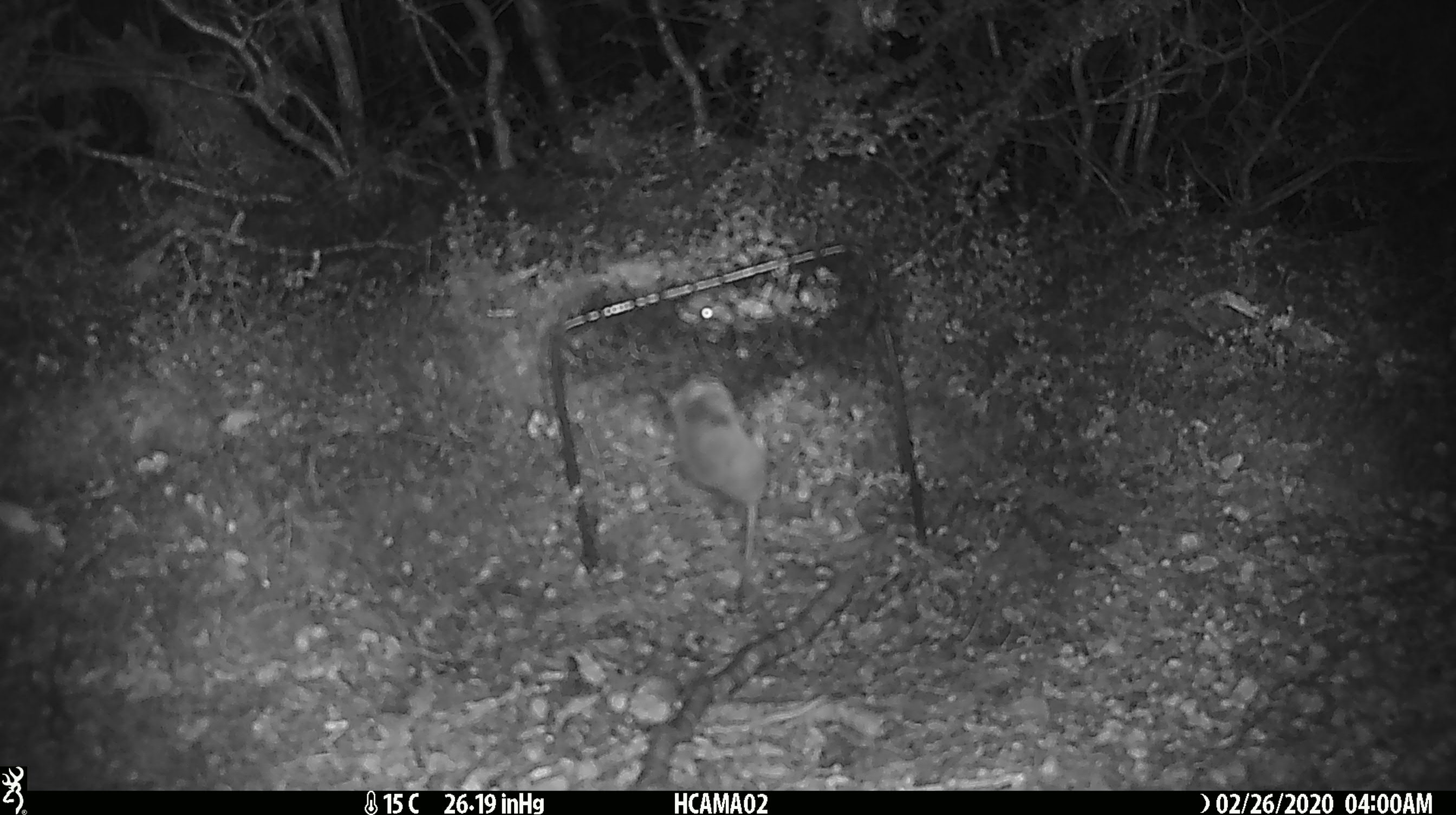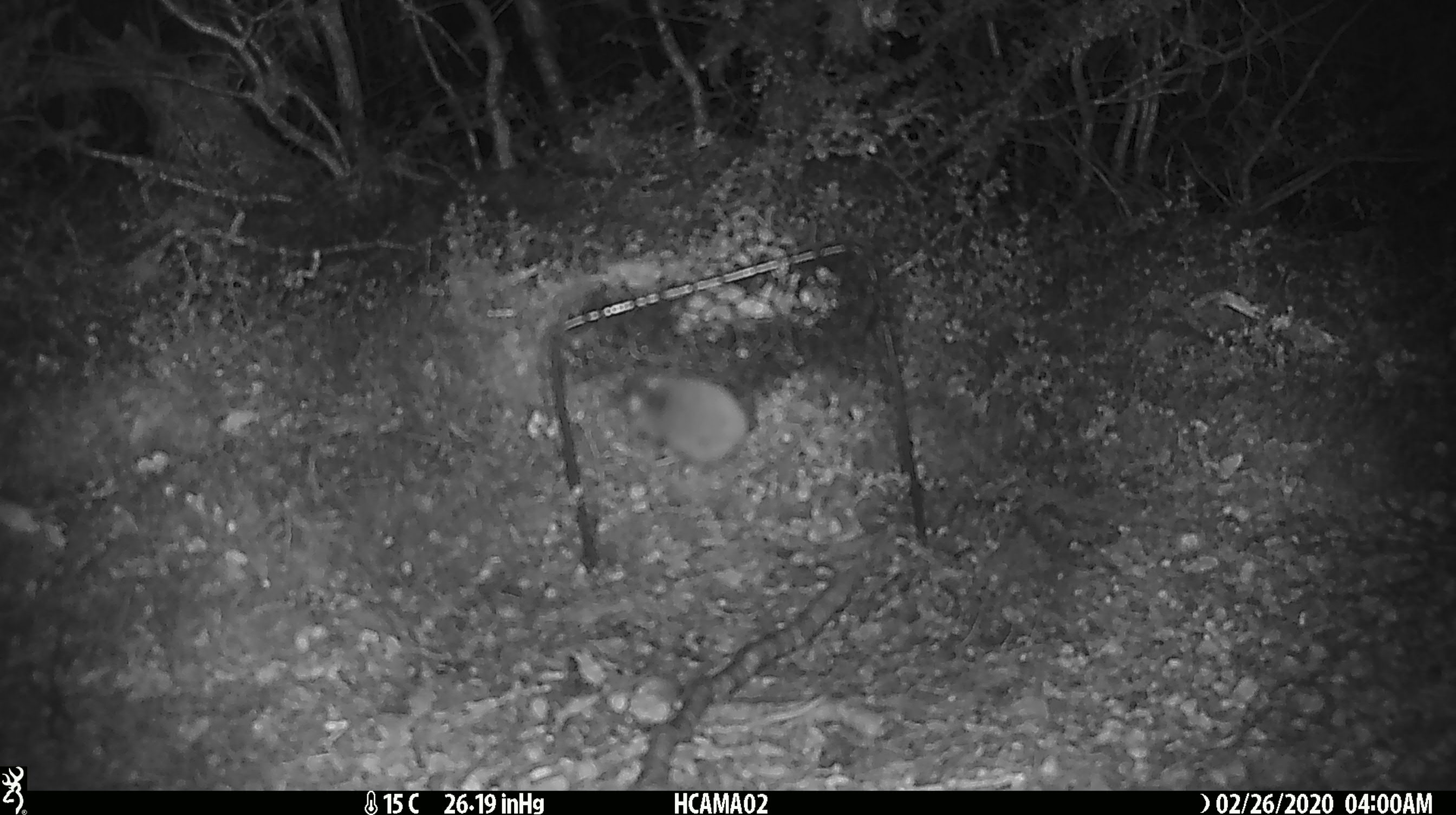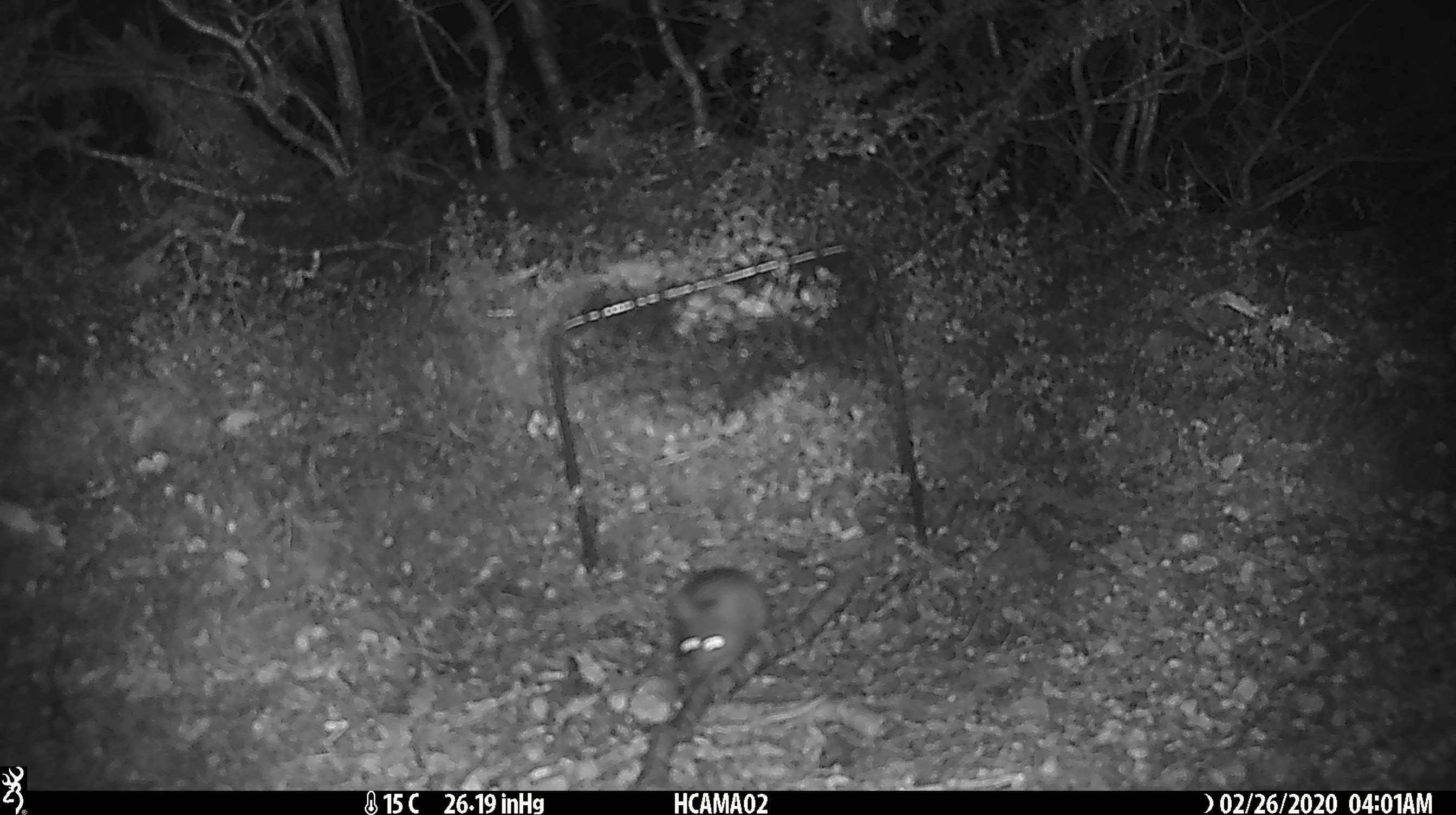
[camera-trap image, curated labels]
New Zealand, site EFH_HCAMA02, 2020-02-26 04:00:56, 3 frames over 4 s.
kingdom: Animalia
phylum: Chordata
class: Mammalia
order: Rodentia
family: Muridae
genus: Mus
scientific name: Mus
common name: mouse